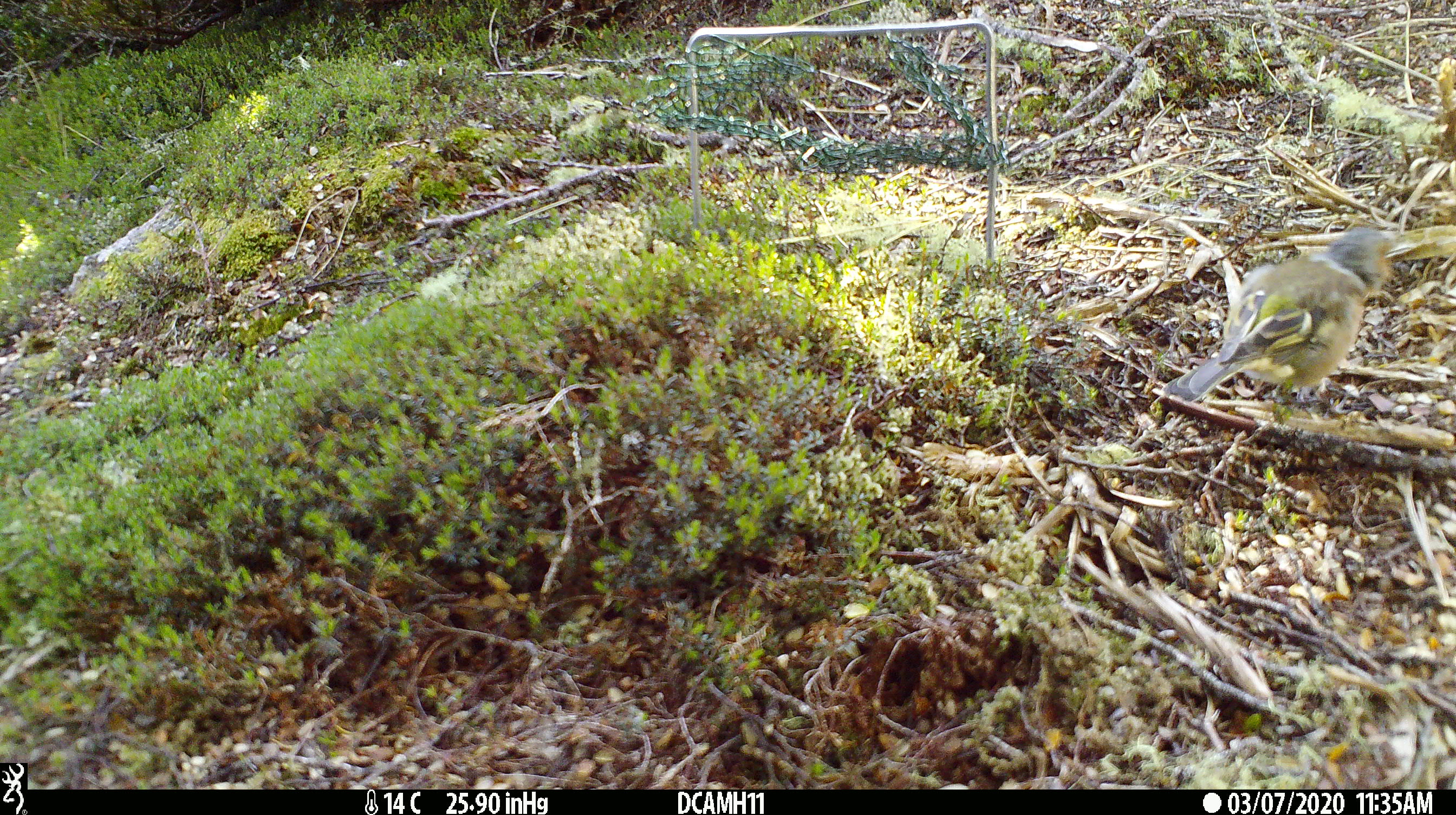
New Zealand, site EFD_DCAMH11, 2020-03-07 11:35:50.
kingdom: Animalia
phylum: Chordata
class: Aves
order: Passeriformes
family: Fringillidae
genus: Fringilla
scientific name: Fringilla coelebs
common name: common chaffinch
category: chaffinch